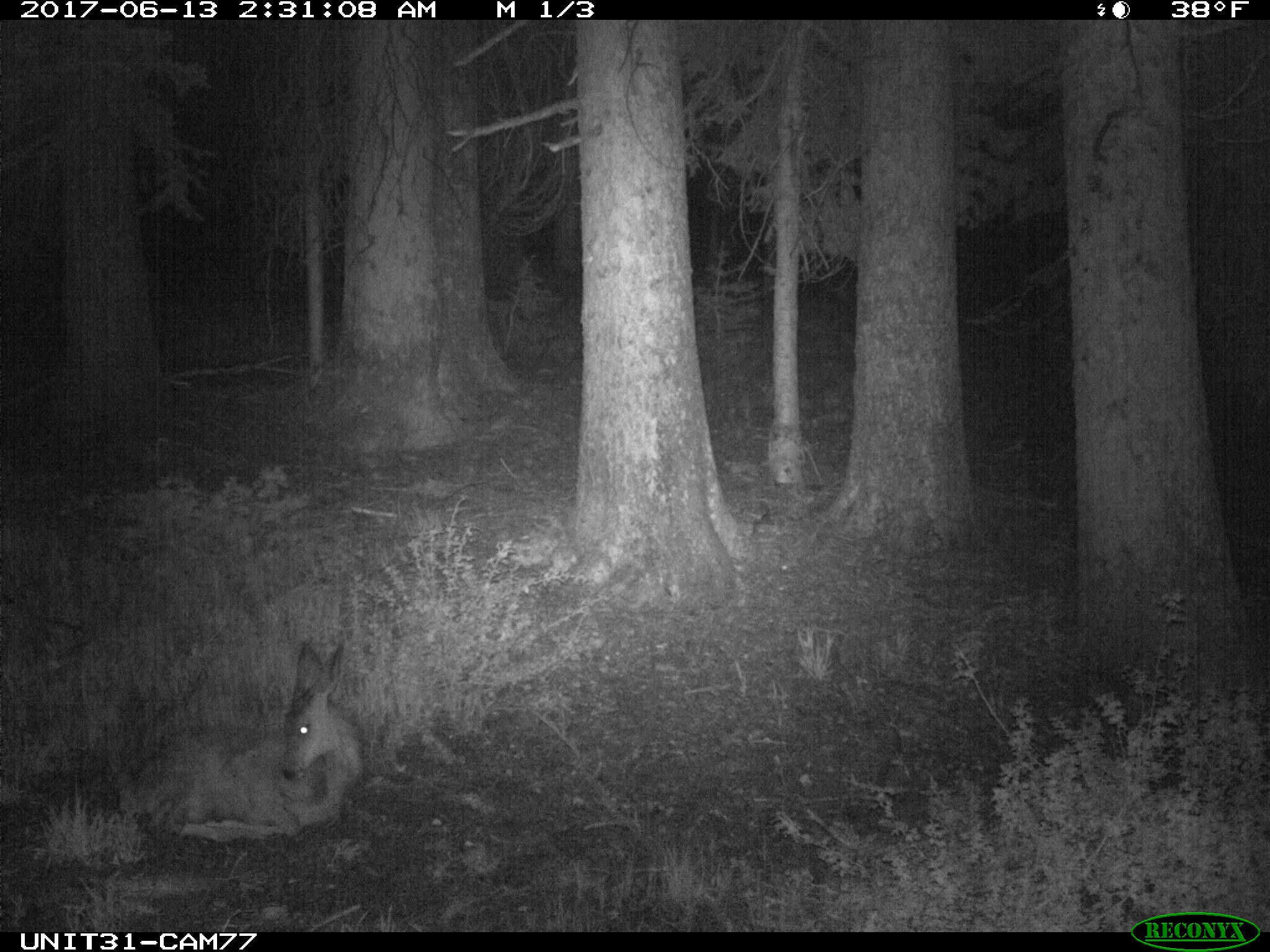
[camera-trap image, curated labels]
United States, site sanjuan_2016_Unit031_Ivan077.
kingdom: Animalia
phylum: Chordata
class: Mammalia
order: Artiodactyla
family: Cervidae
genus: Odocoileus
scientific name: Odocoileus hemionus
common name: mule deer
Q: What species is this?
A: Odocoileus hemionus (mule deer).